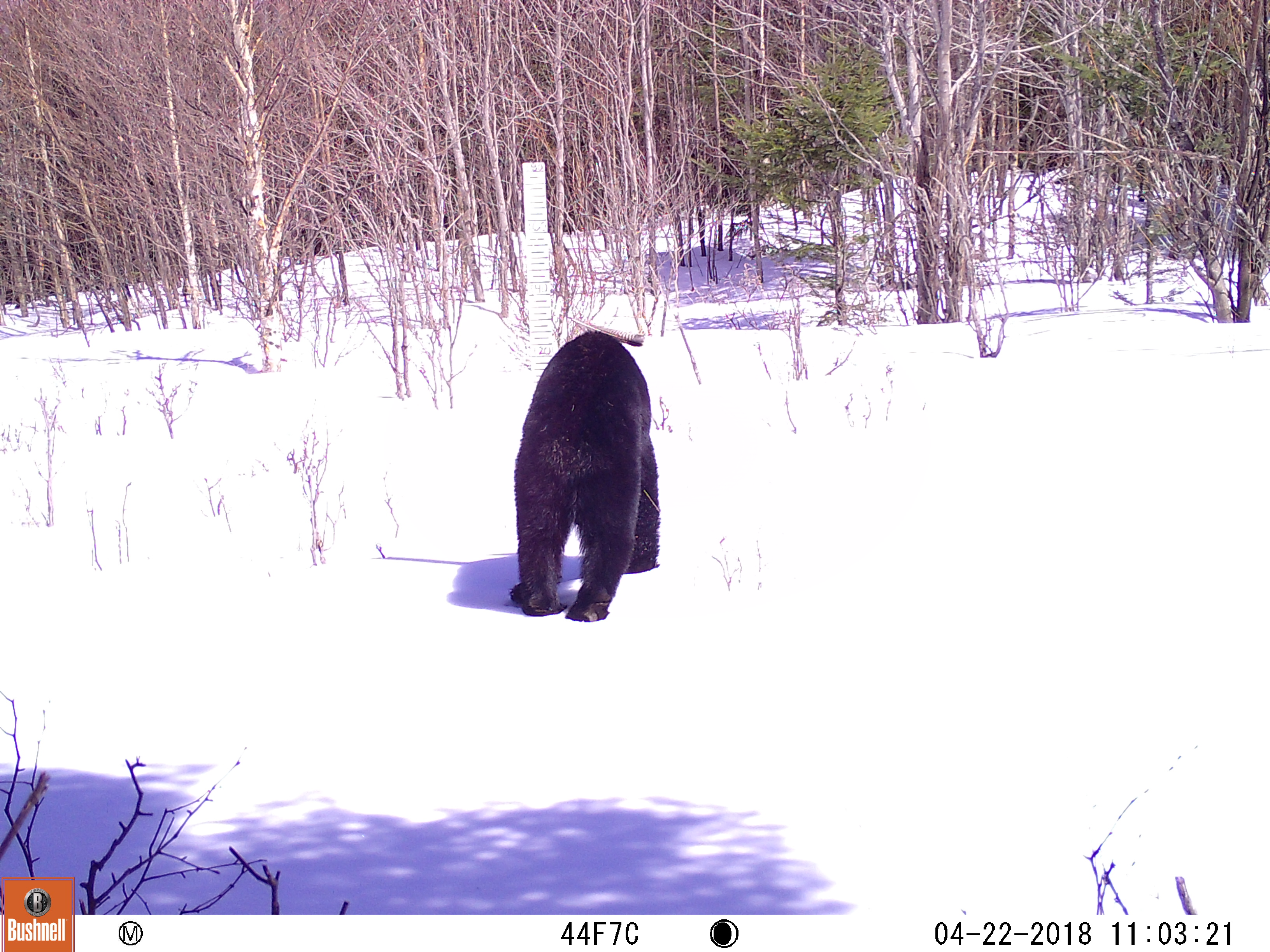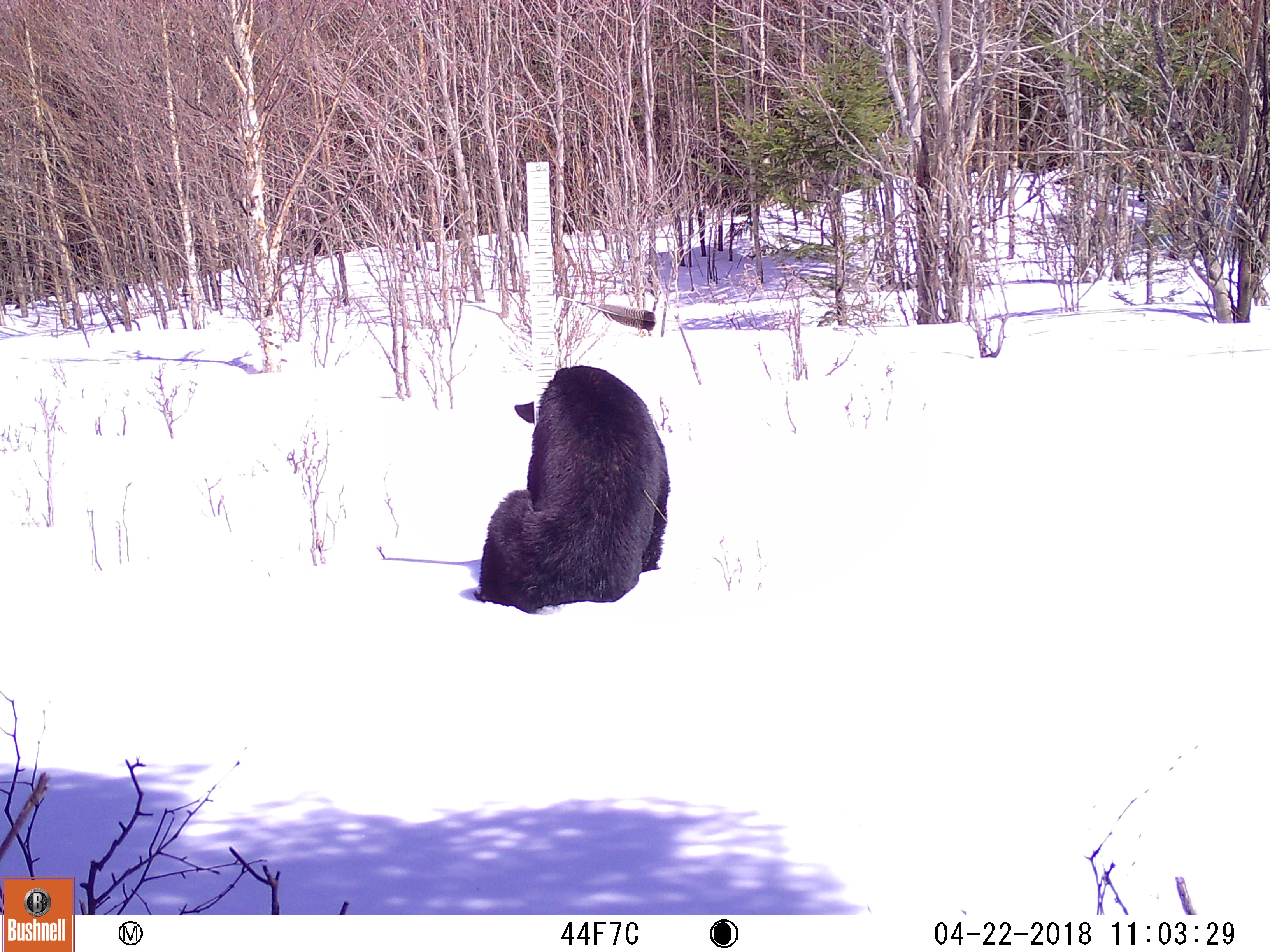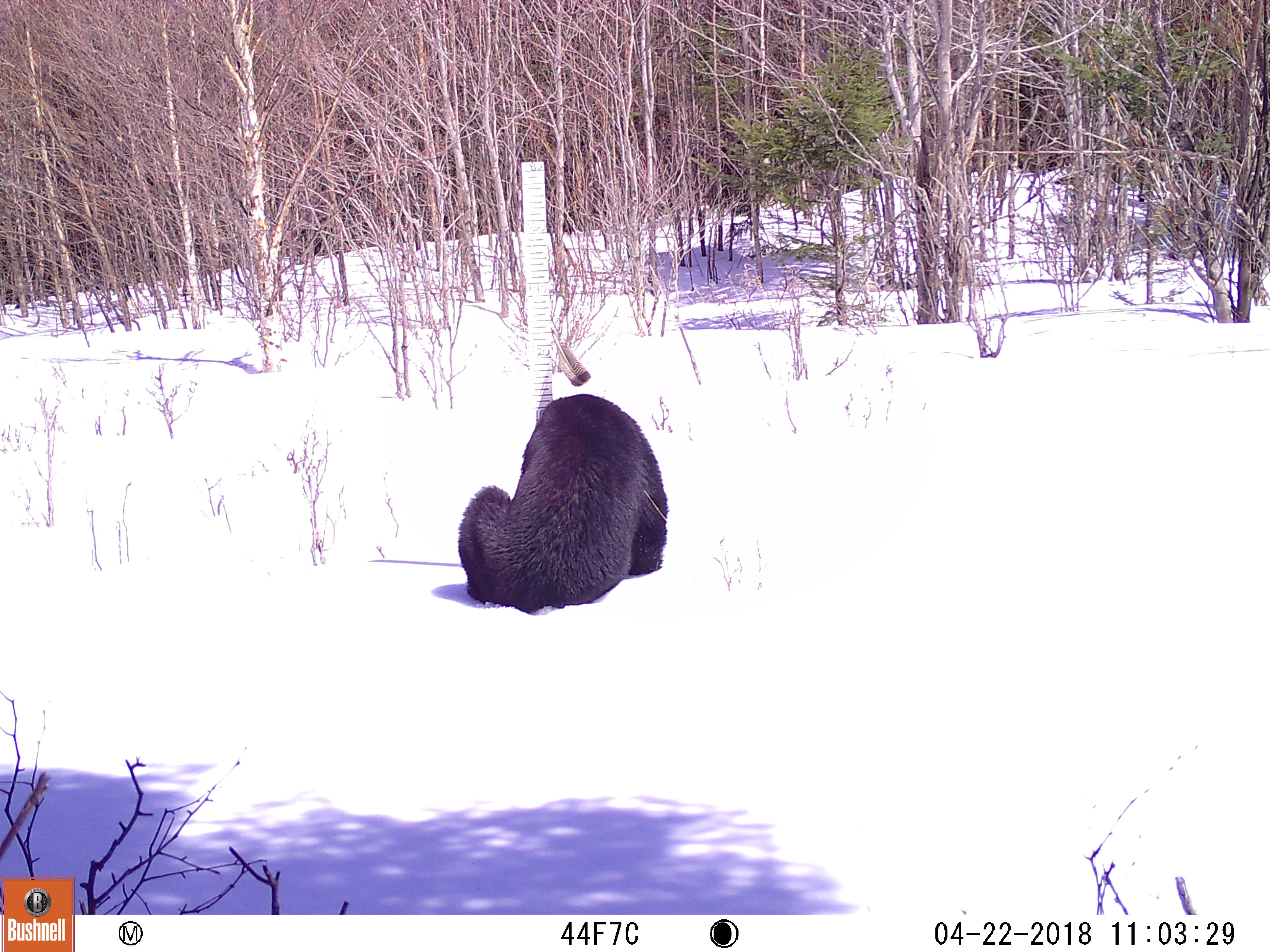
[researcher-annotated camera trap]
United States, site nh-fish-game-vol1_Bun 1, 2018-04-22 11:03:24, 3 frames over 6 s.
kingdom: Animalia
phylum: Chordata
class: Mammalia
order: Carnivora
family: Ursidae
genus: Ursus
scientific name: Ursus americanus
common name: black bear